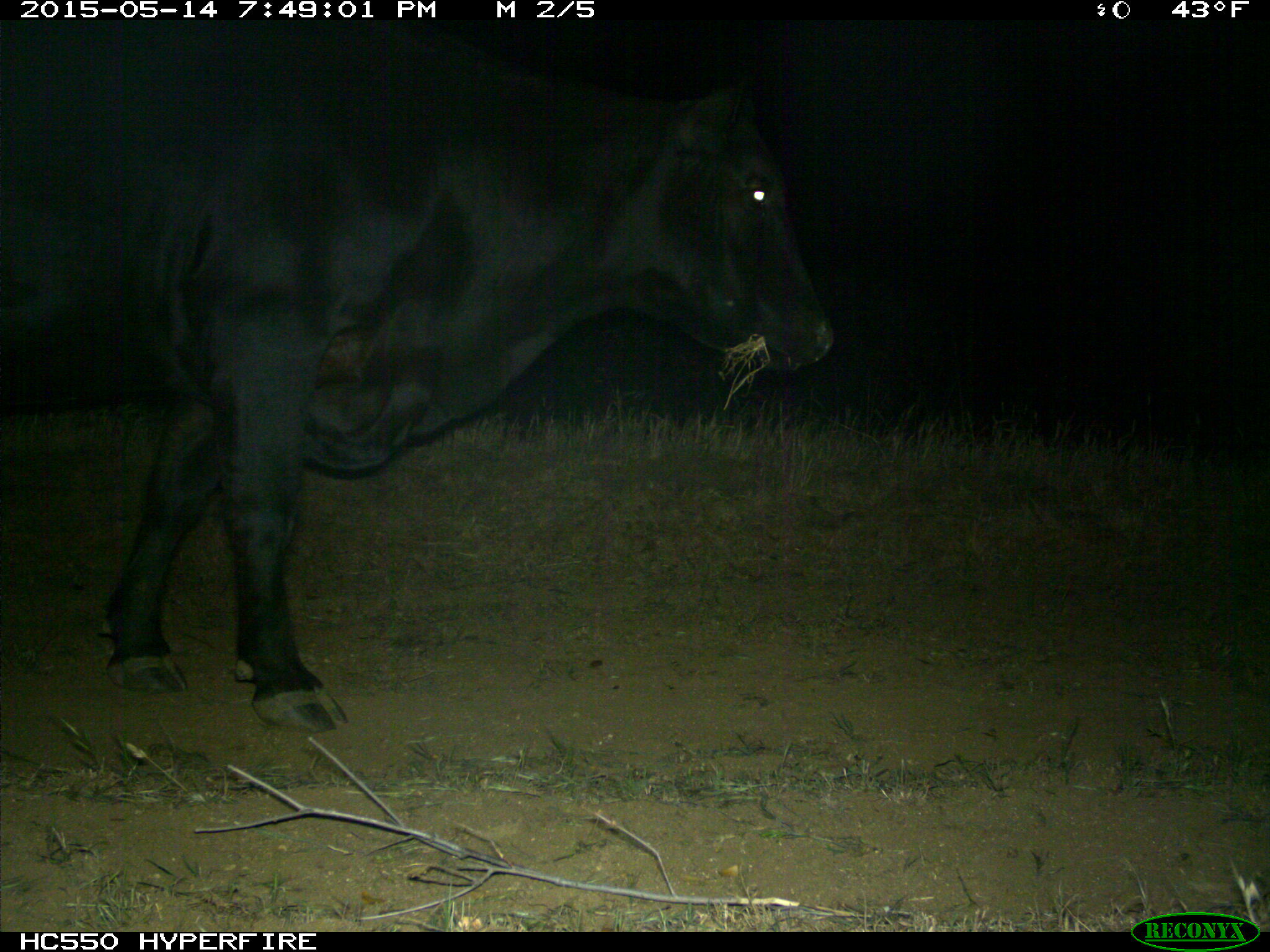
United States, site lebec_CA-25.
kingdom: Animalia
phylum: Chordata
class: Mammalia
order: Artiodactyla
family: Bovidae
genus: Bos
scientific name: Bos taurus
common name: domestic cow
Bos taurus (domestic cow).